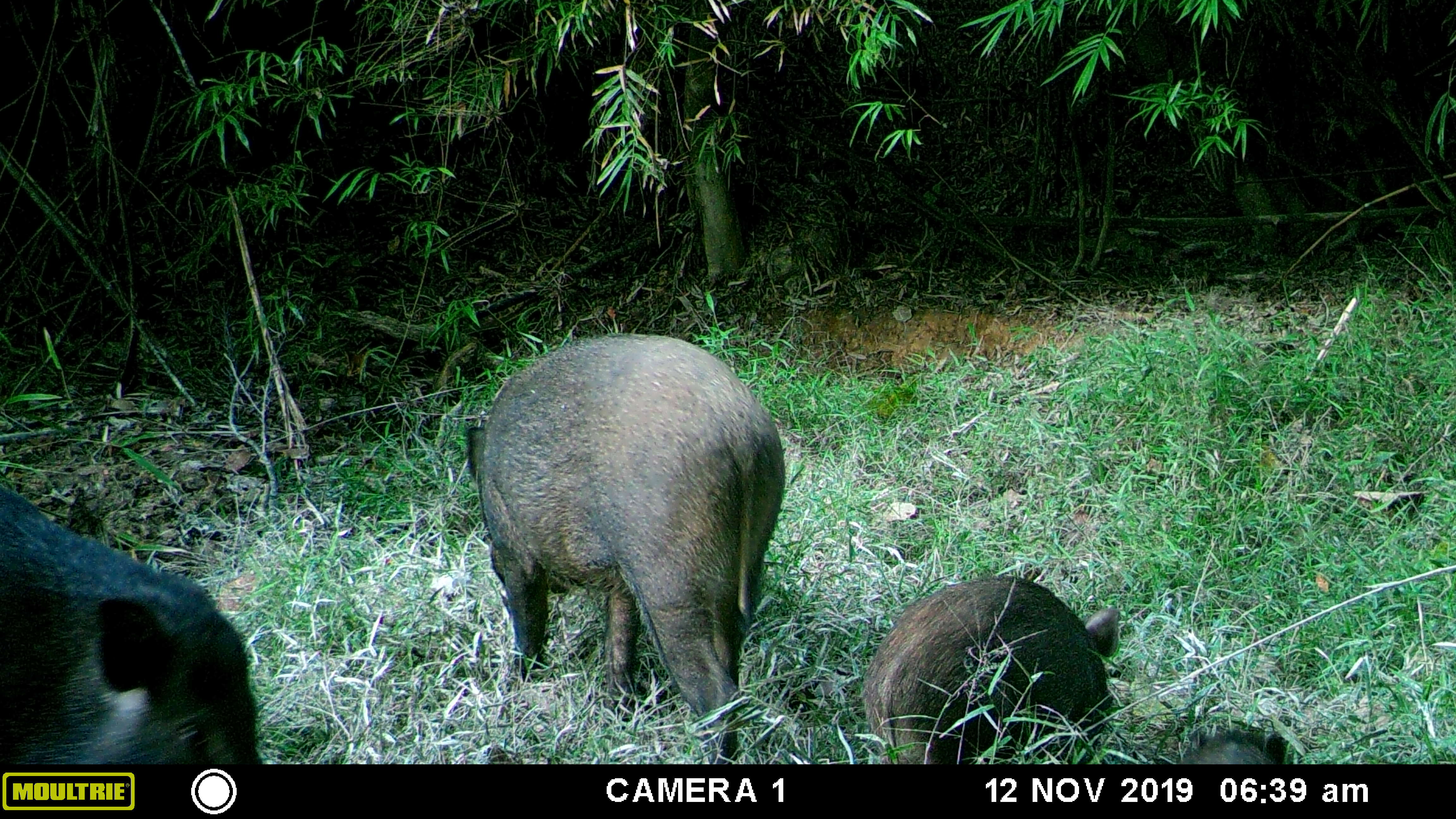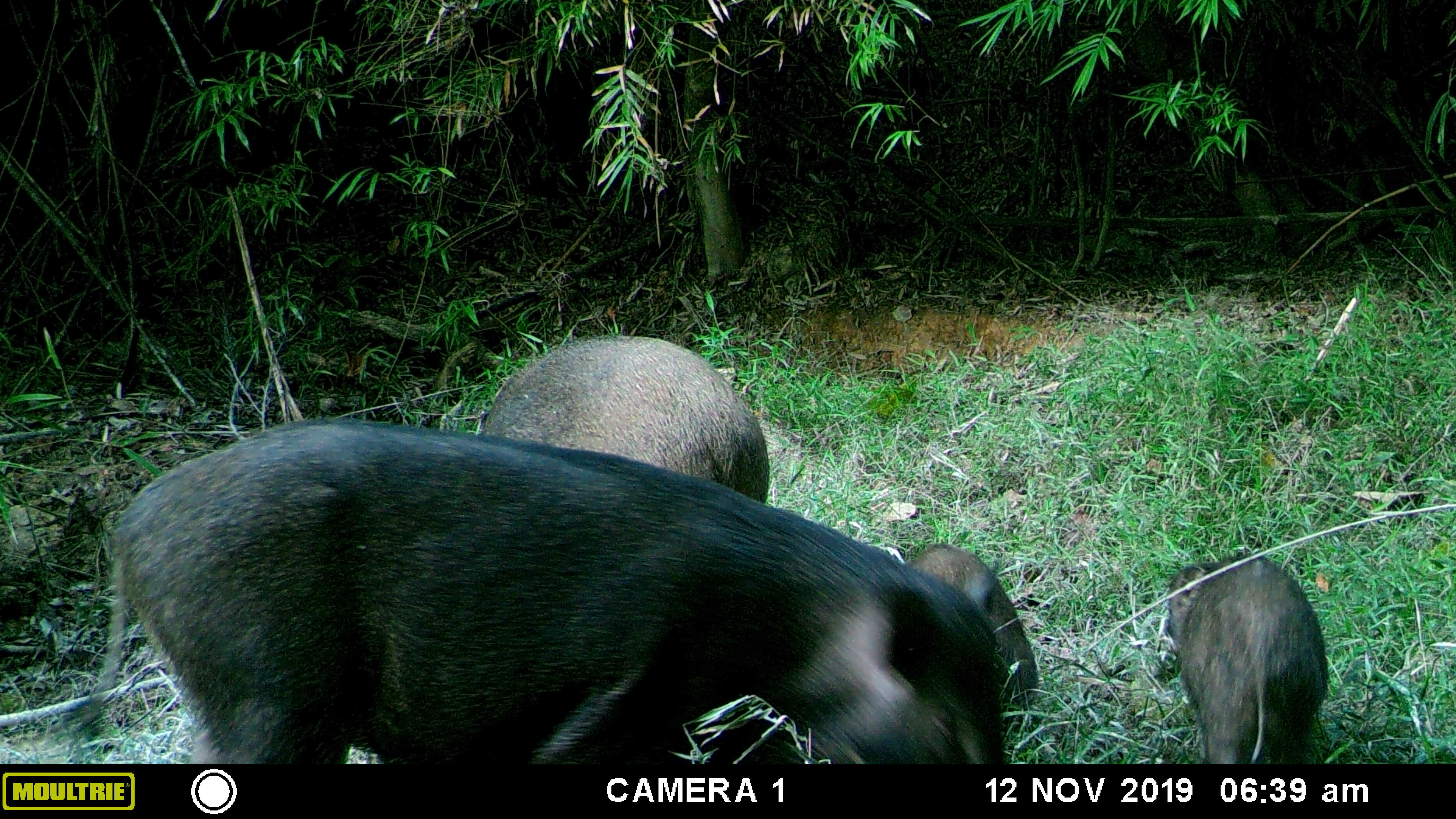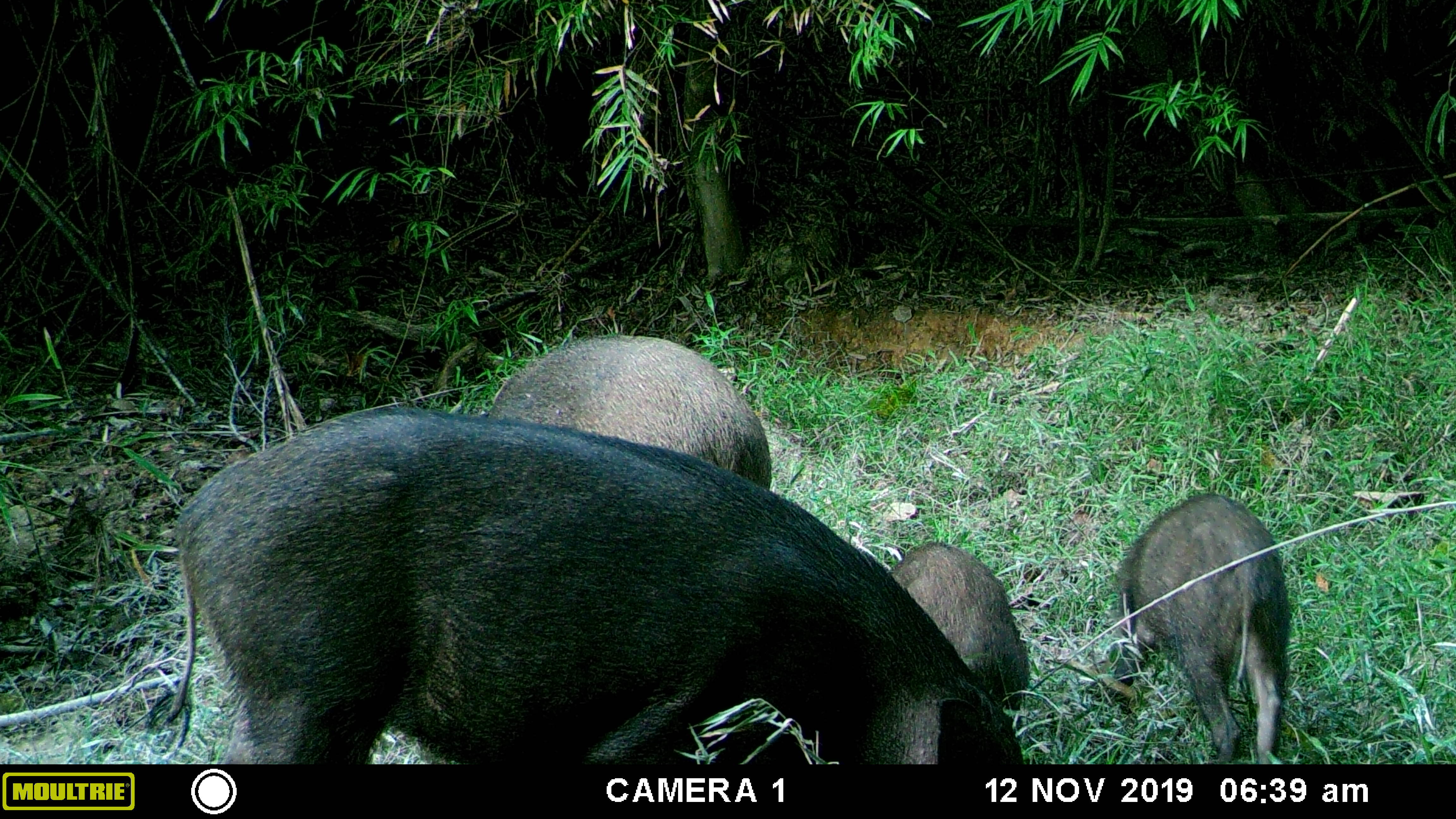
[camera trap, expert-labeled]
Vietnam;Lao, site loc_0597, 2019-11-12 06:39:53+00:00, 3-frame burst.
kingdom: Animalia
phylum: Chordata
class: Mammalia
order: Artiodactyla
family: Suidae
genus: Sus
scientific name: Sus scrofa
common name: eurasian wild pig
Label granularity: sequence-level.